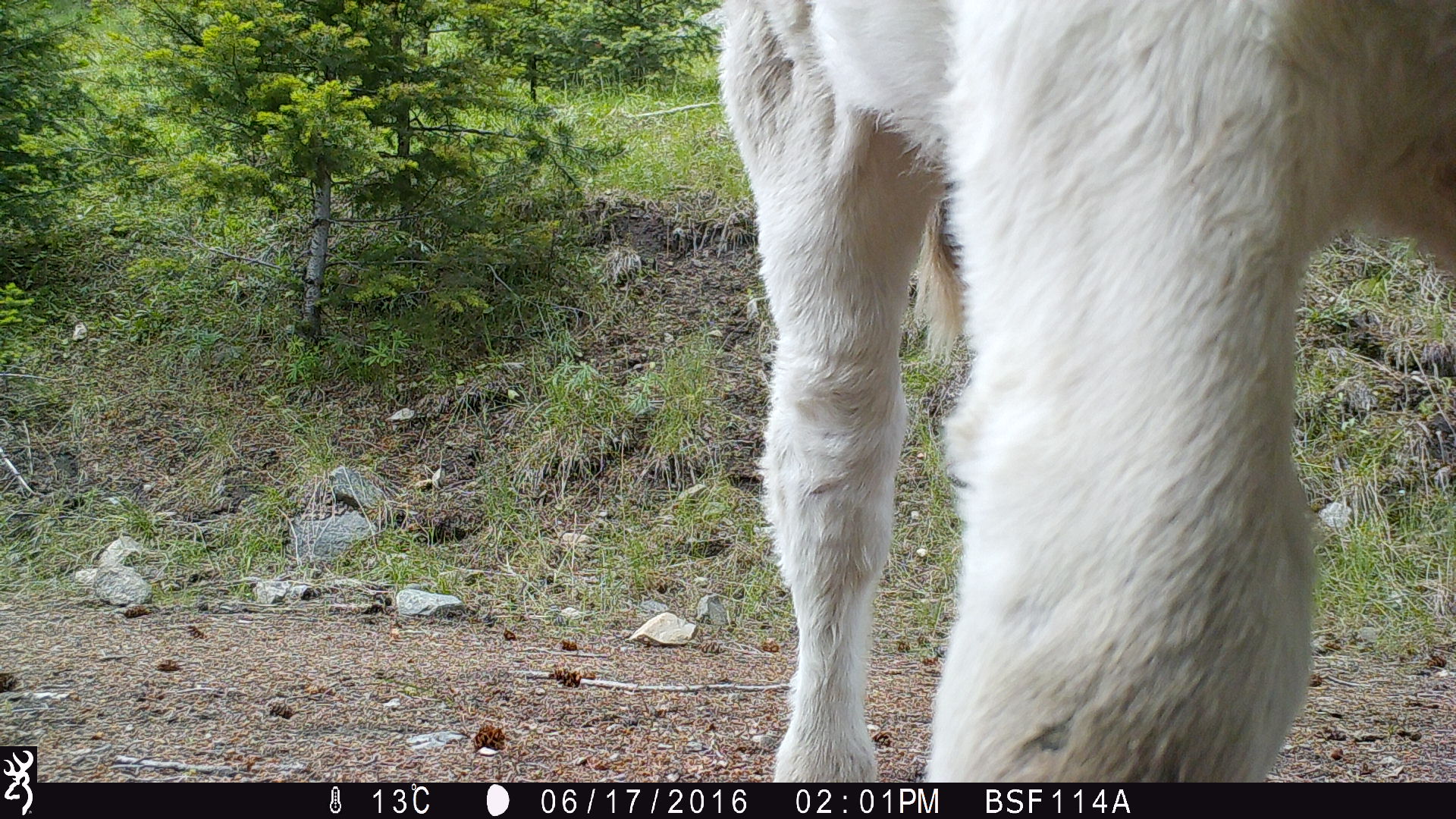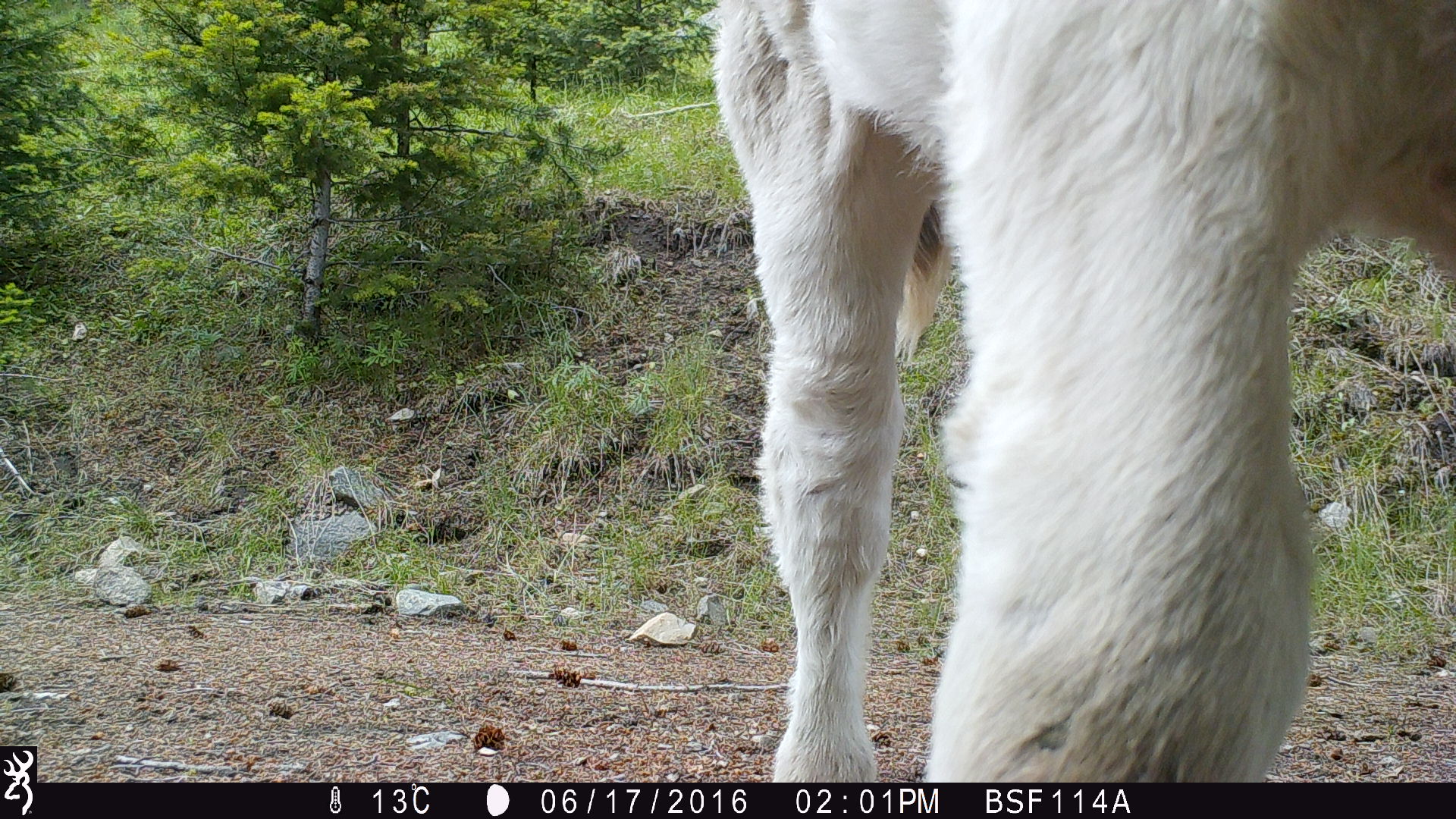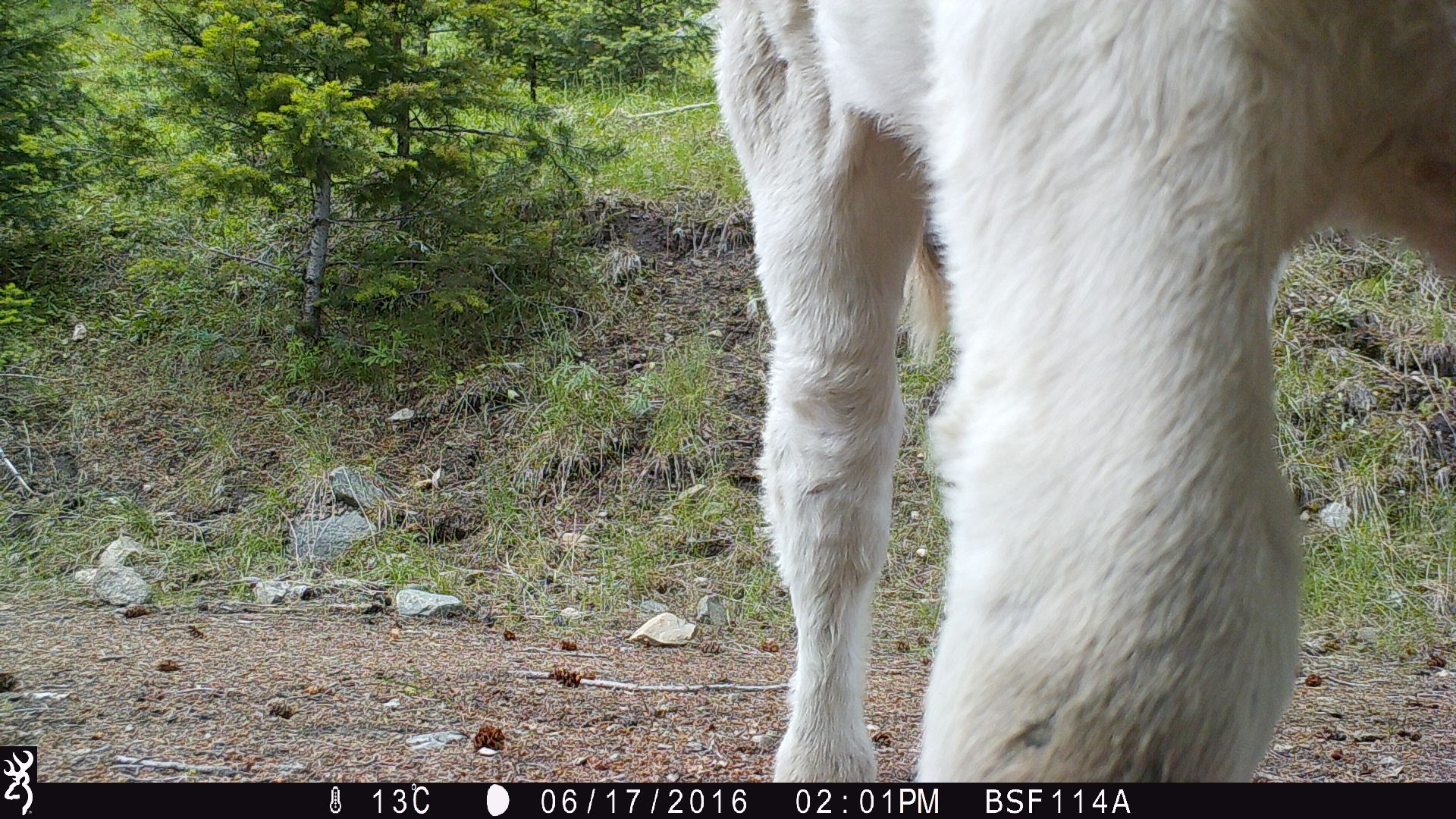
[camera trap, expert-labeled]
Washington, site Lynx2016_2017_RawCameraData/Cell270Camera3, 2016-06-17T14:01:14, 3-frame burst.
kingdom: Animalia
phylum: Chordata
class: Mammalia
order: Artiodactyla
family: Bovidae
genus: Bos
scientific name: Bos taurus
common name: domestic cattle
Domestic cattle (Bos taurus). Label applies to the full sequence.